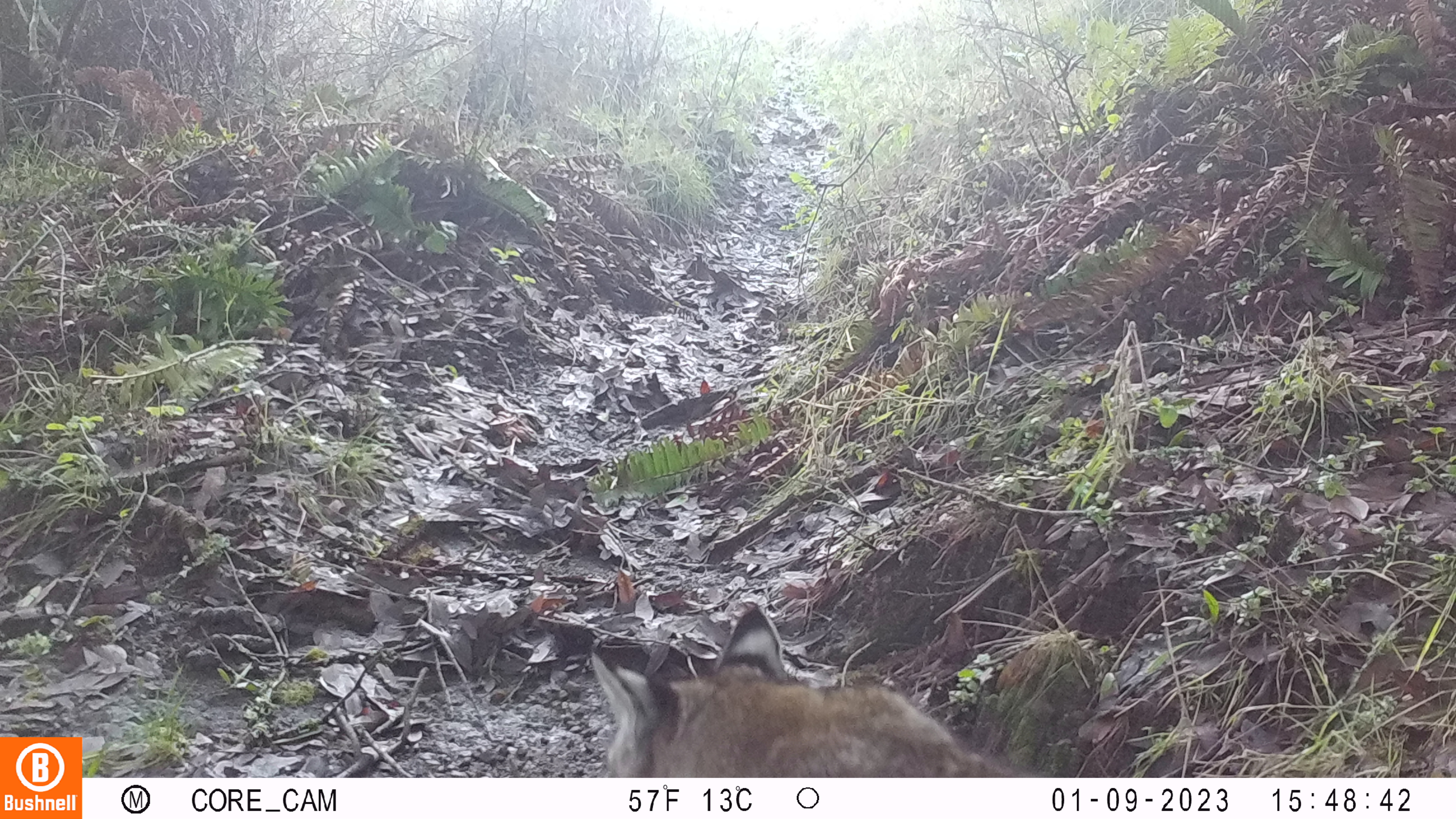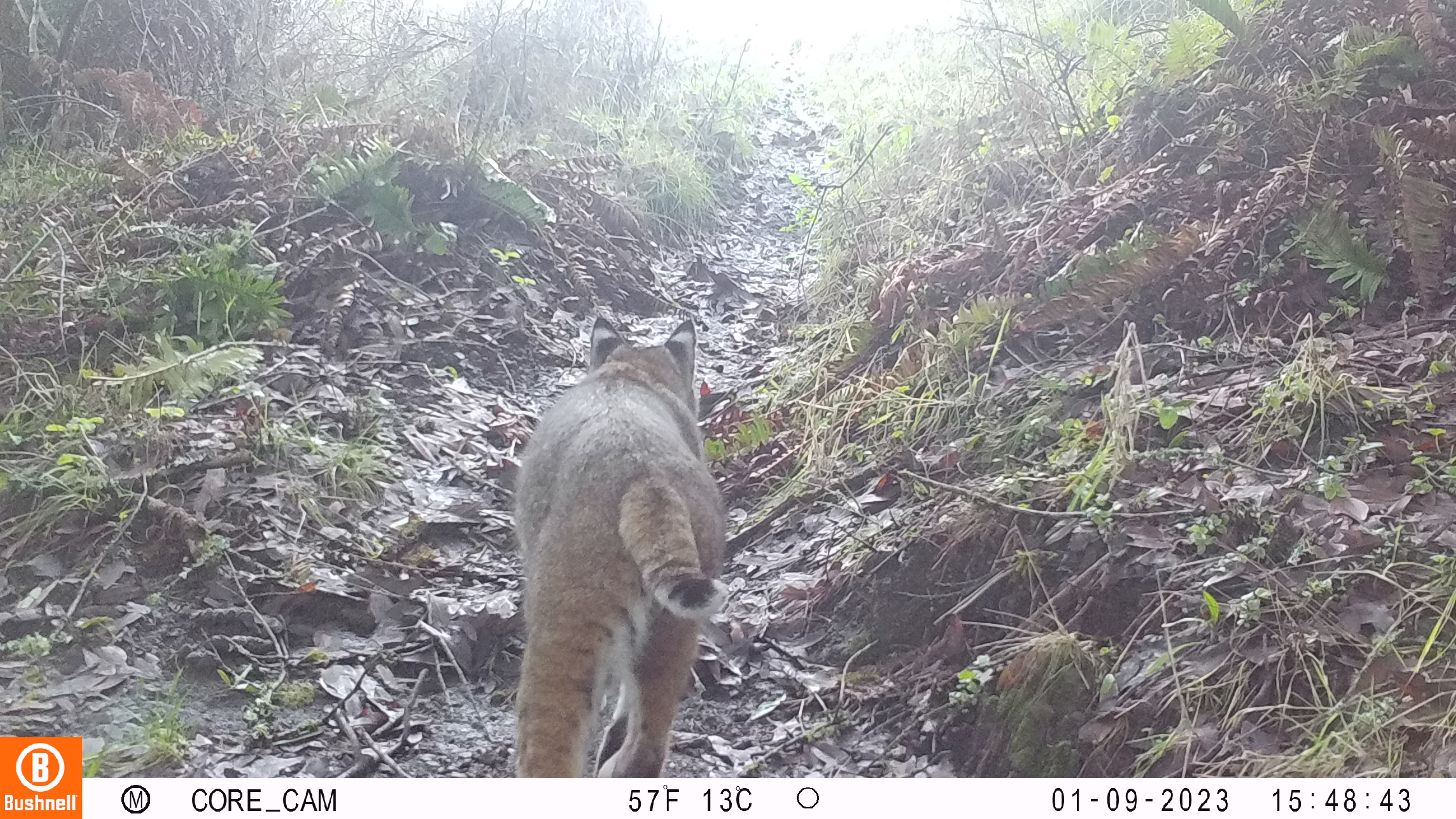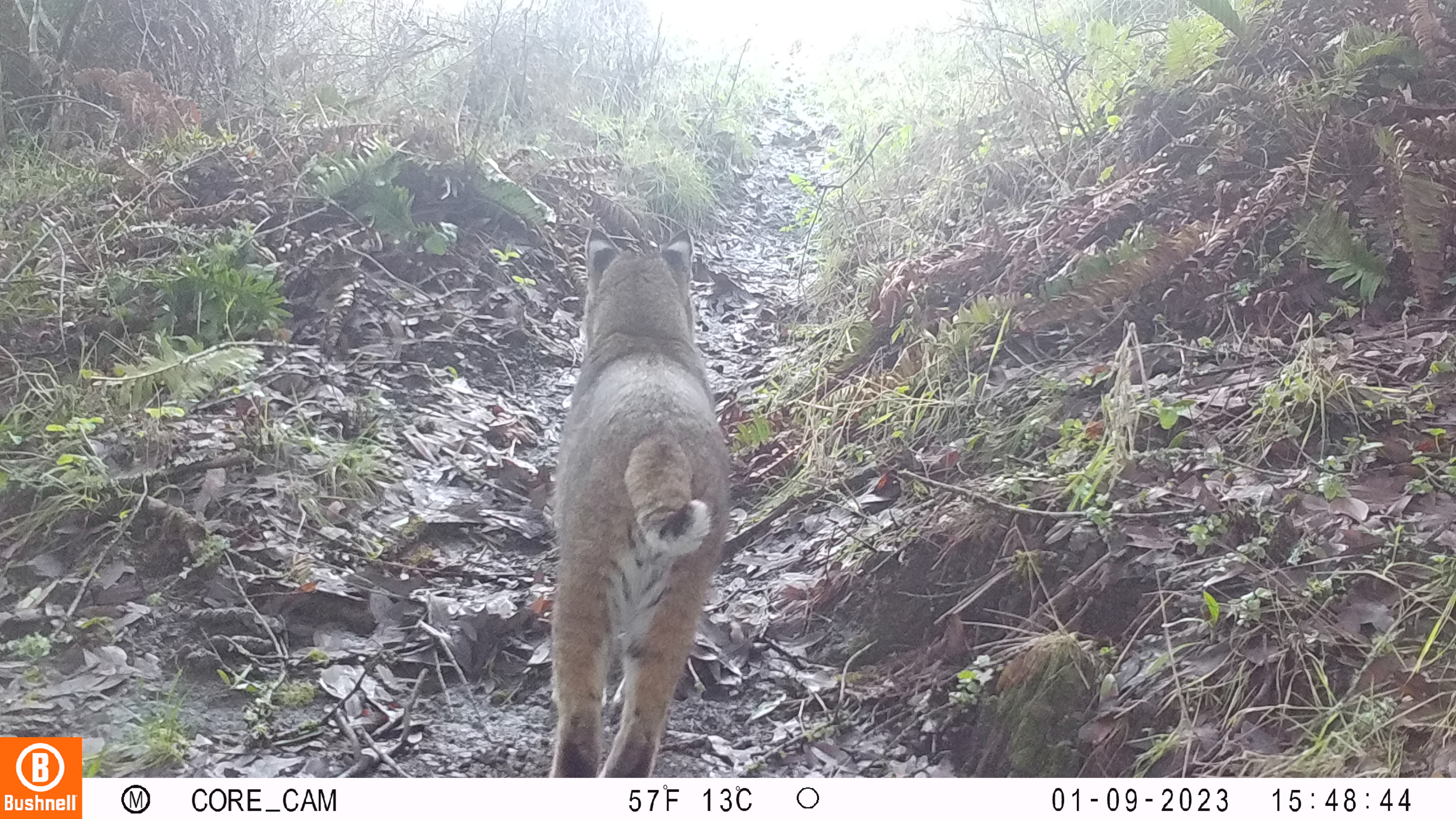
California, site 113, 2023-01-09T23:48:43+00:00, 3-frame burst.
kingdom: Animalia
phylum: Chordata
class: Mammalia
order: Carnivora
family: Felidae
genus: Lynx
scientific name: Lynx rufus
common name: bobcat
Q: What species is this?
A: Bobcat (Lynx rufus).